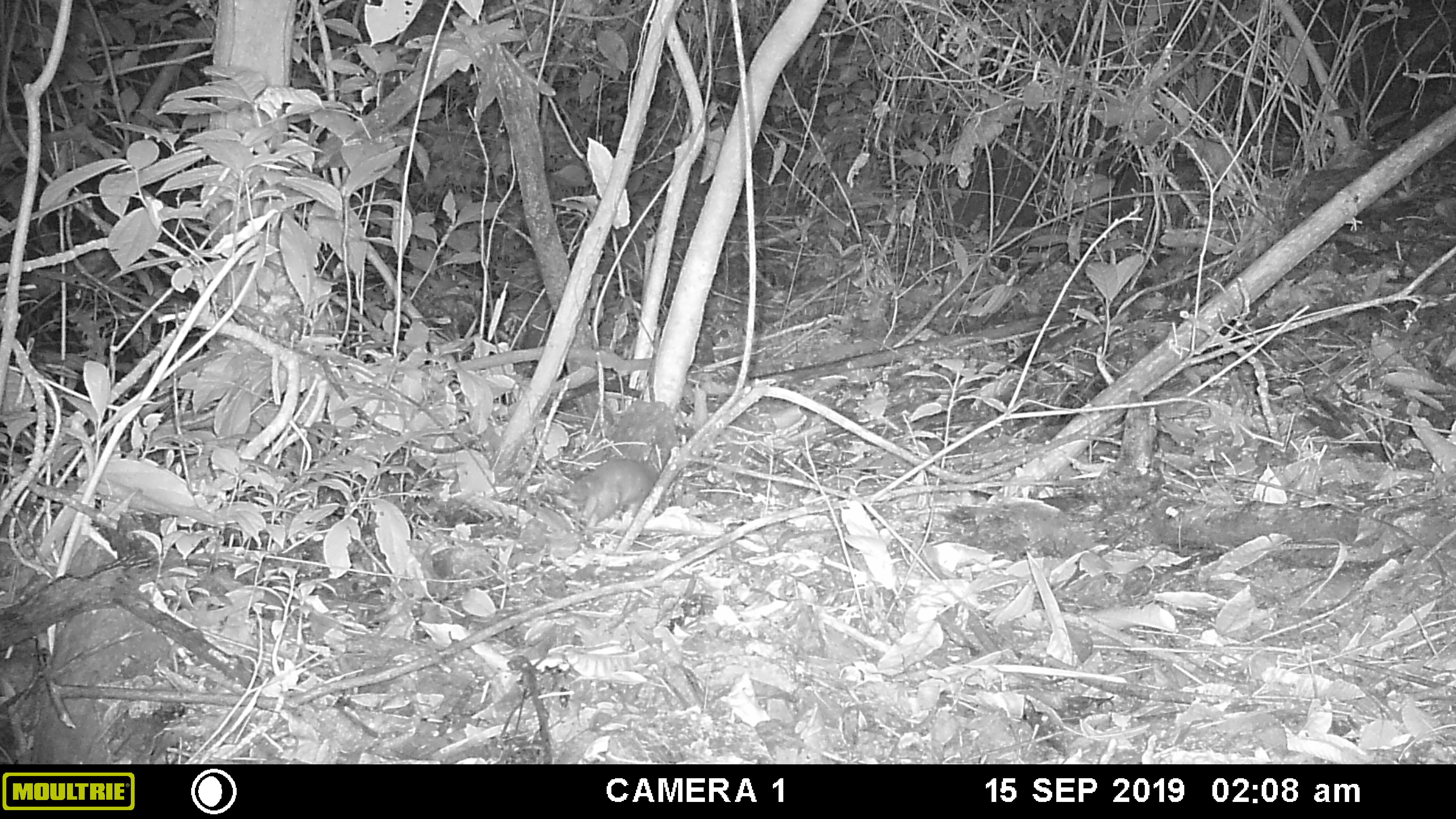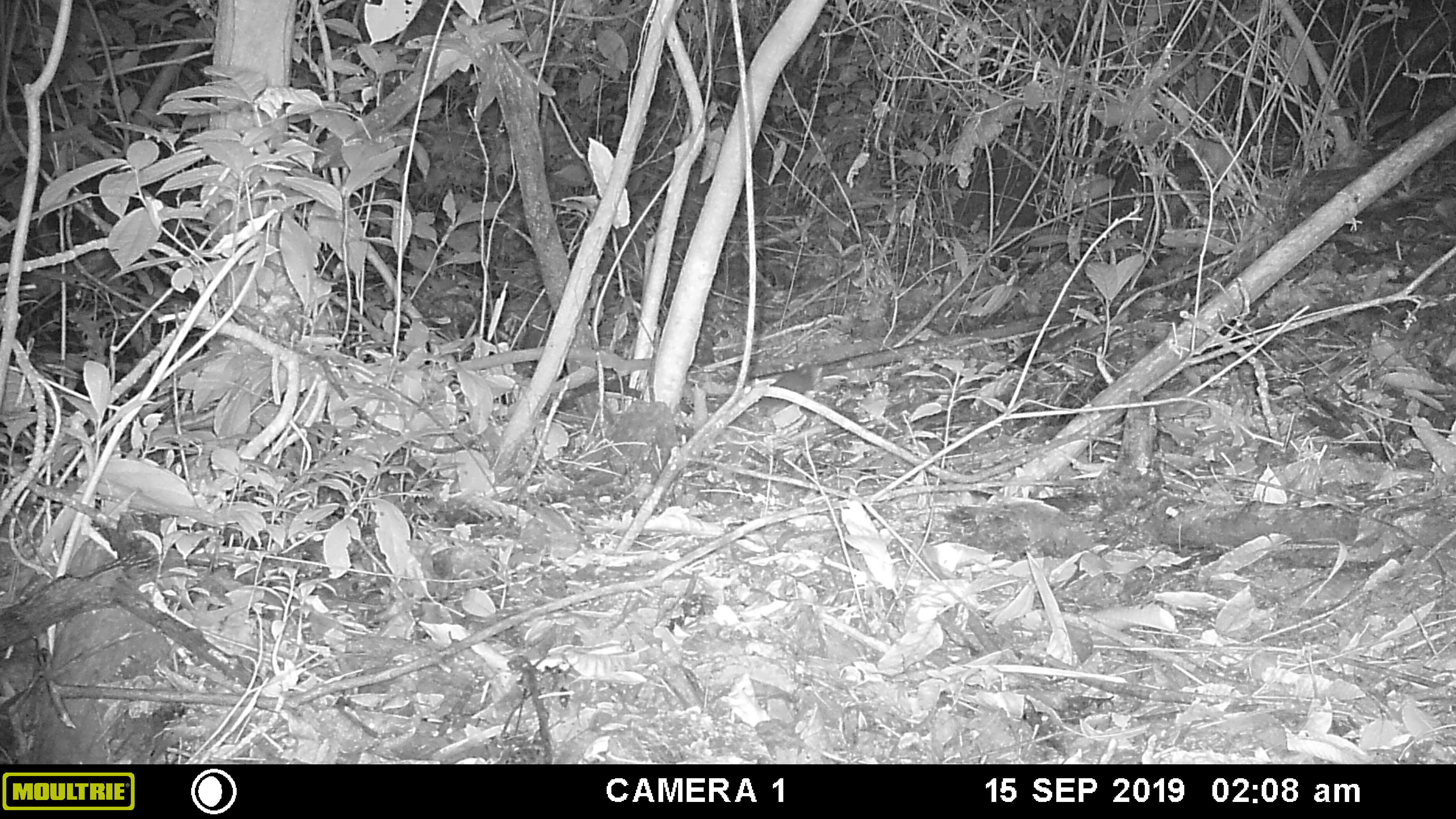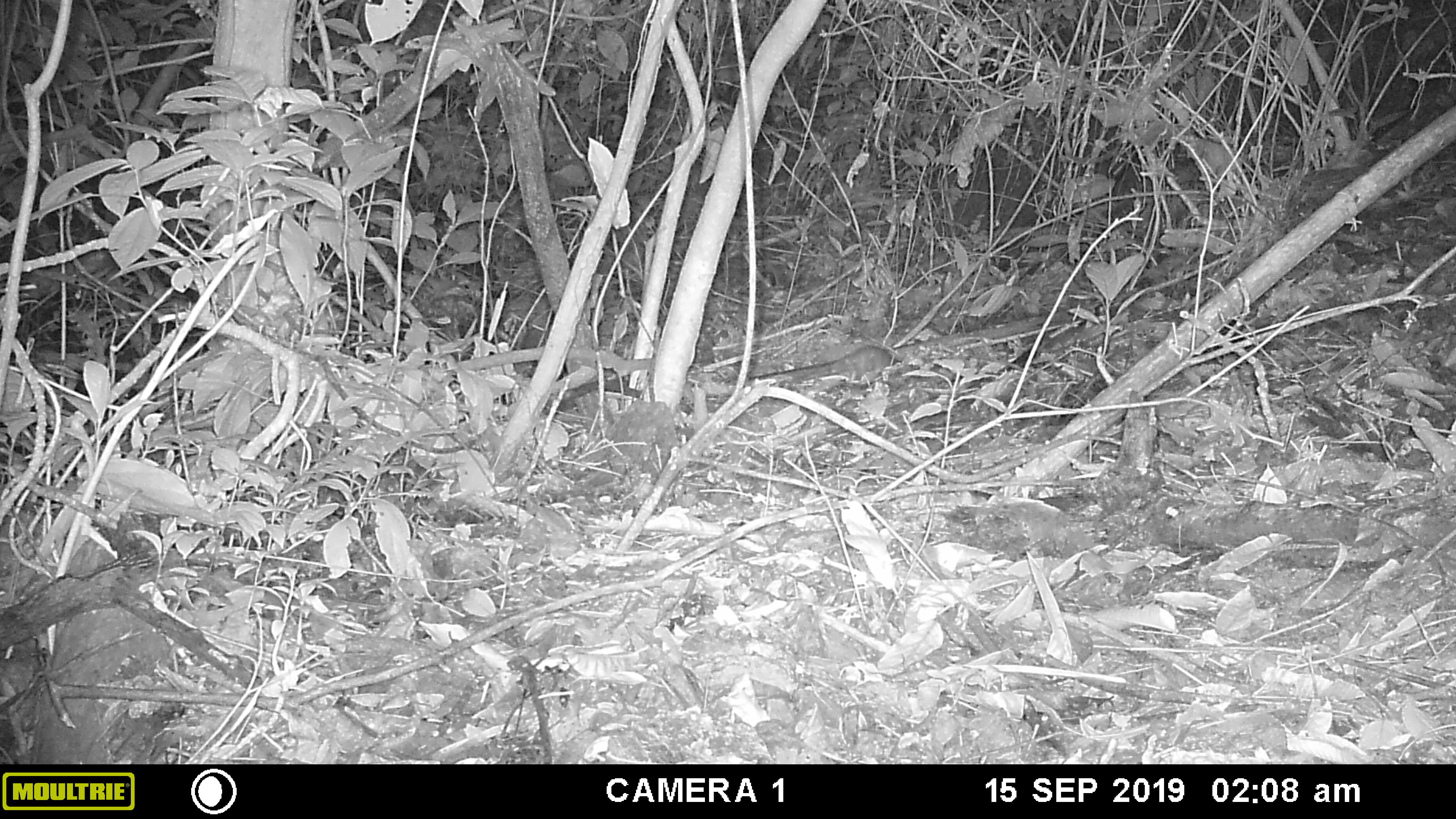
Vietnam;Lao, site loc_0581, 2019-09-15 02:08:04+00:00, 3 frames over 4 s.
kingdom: Animalia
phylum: Chordata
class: Mammalia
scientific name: Mammalia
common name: mammal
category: unidentified small mammal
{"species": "unidentified small mammal (mammal) (Mammalia)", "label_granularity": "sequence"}